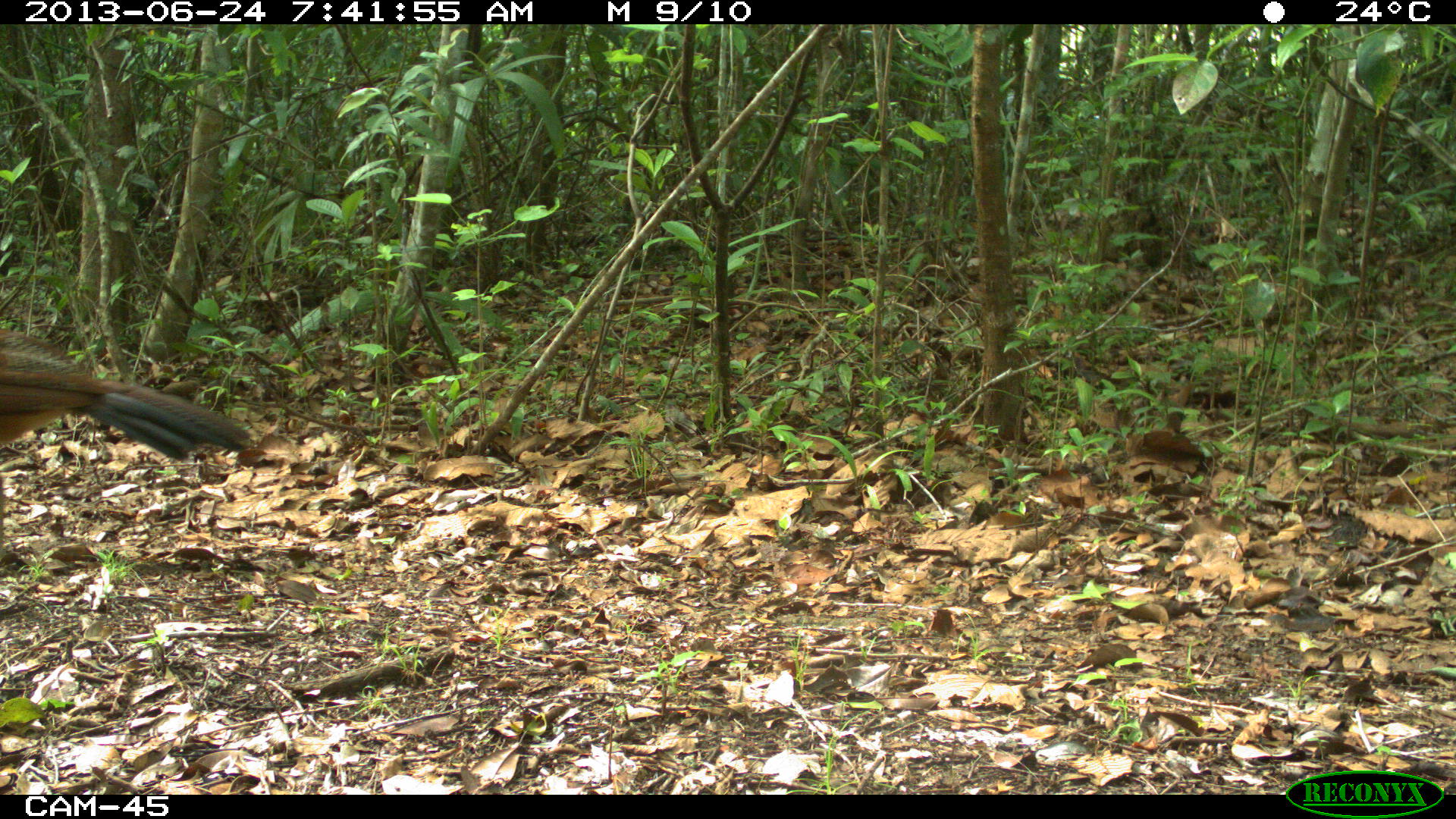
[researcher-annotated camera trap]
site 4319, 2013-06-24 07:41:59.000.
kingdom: Animalia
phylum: Chordata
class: Aves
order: Galliformes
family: Cracidae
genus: Crax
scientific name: Crax rubra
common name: great curassow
Crax rubra (great curassow), count 1, sex female.